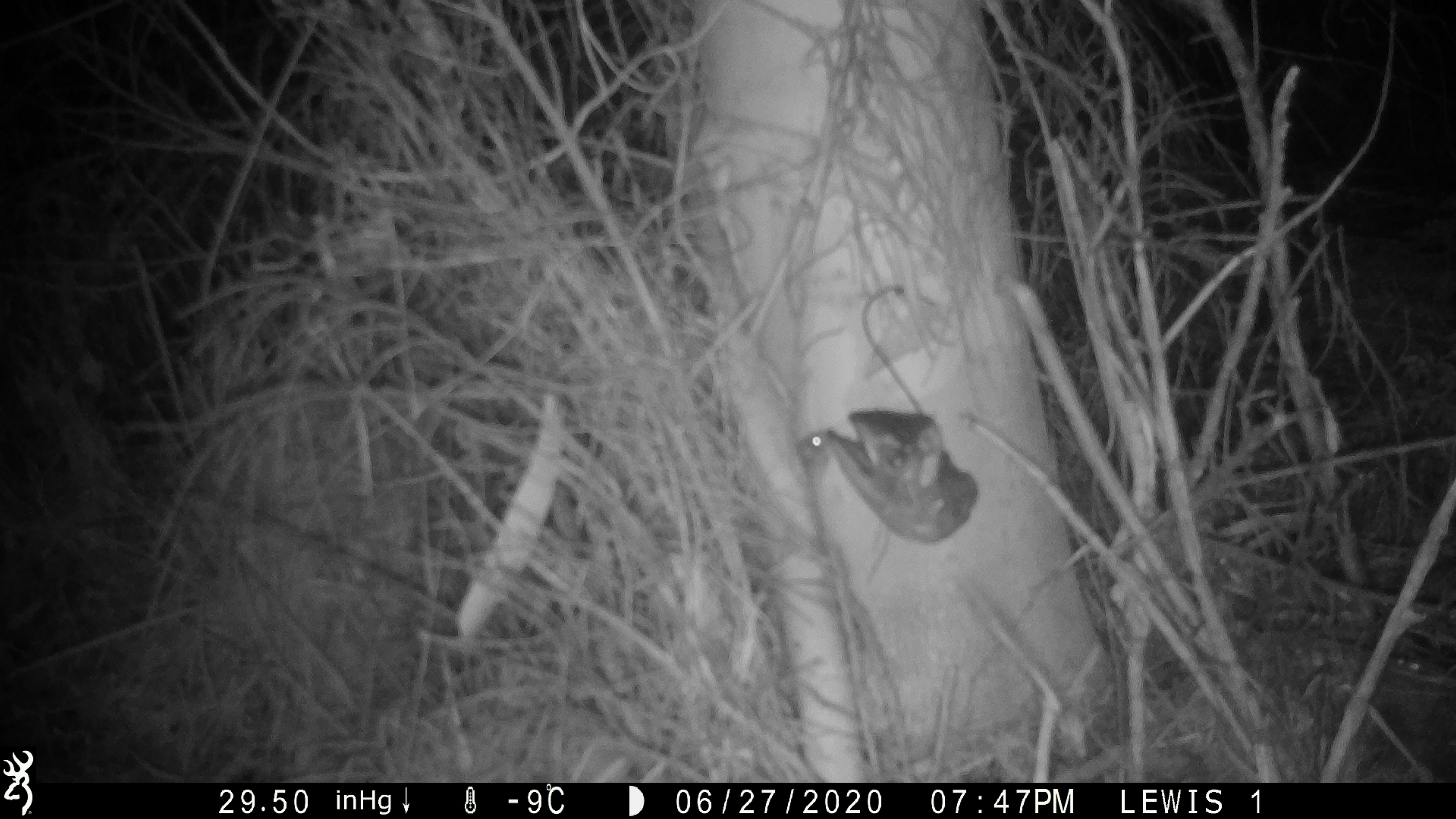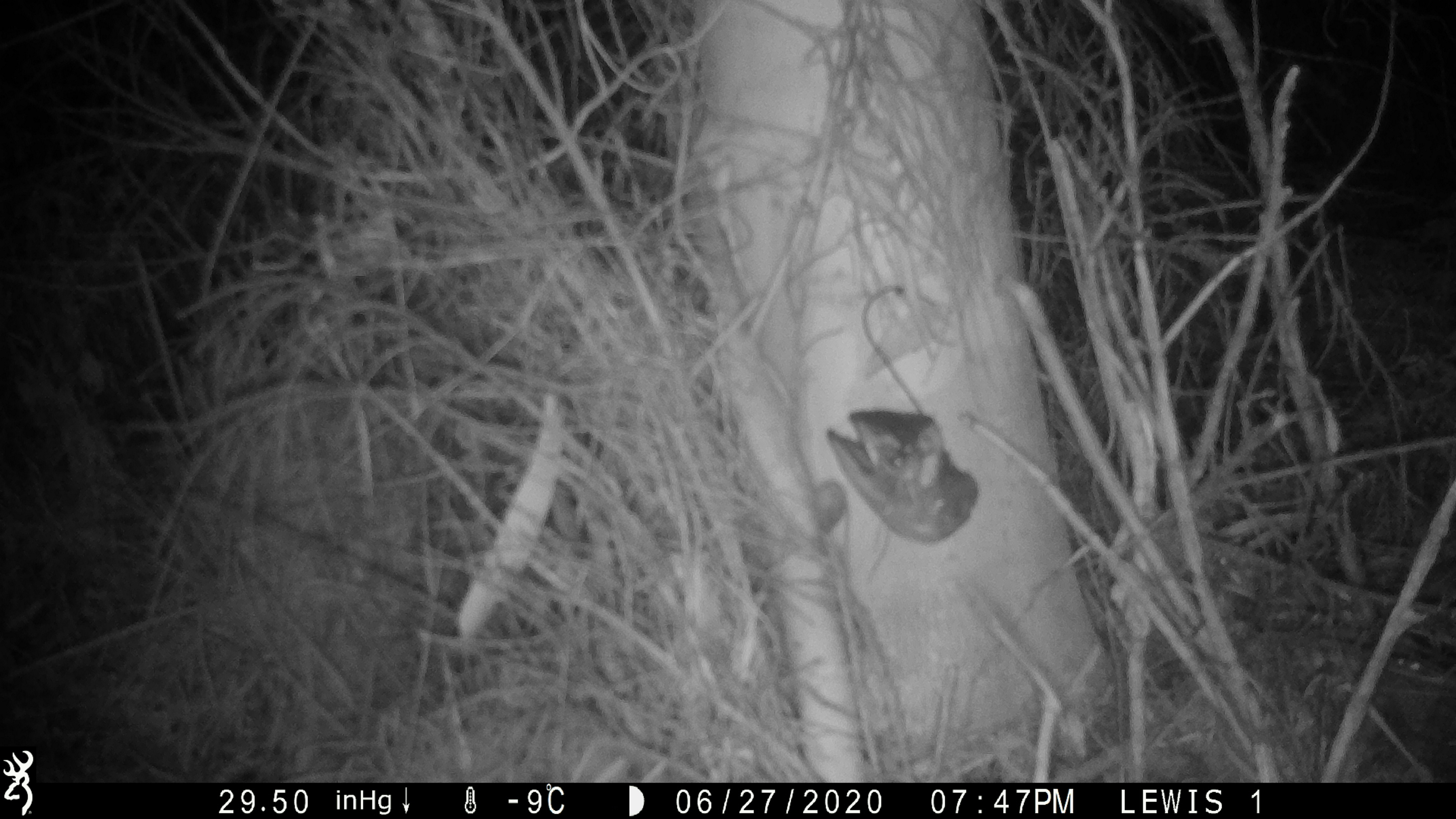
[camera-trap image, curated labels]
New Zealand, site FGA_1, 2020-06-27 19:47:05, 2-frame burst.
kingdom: Animalia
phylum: Chordata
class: Mammalia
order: Rodentia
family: Muridae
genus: Mus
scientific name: Mus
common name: mouse